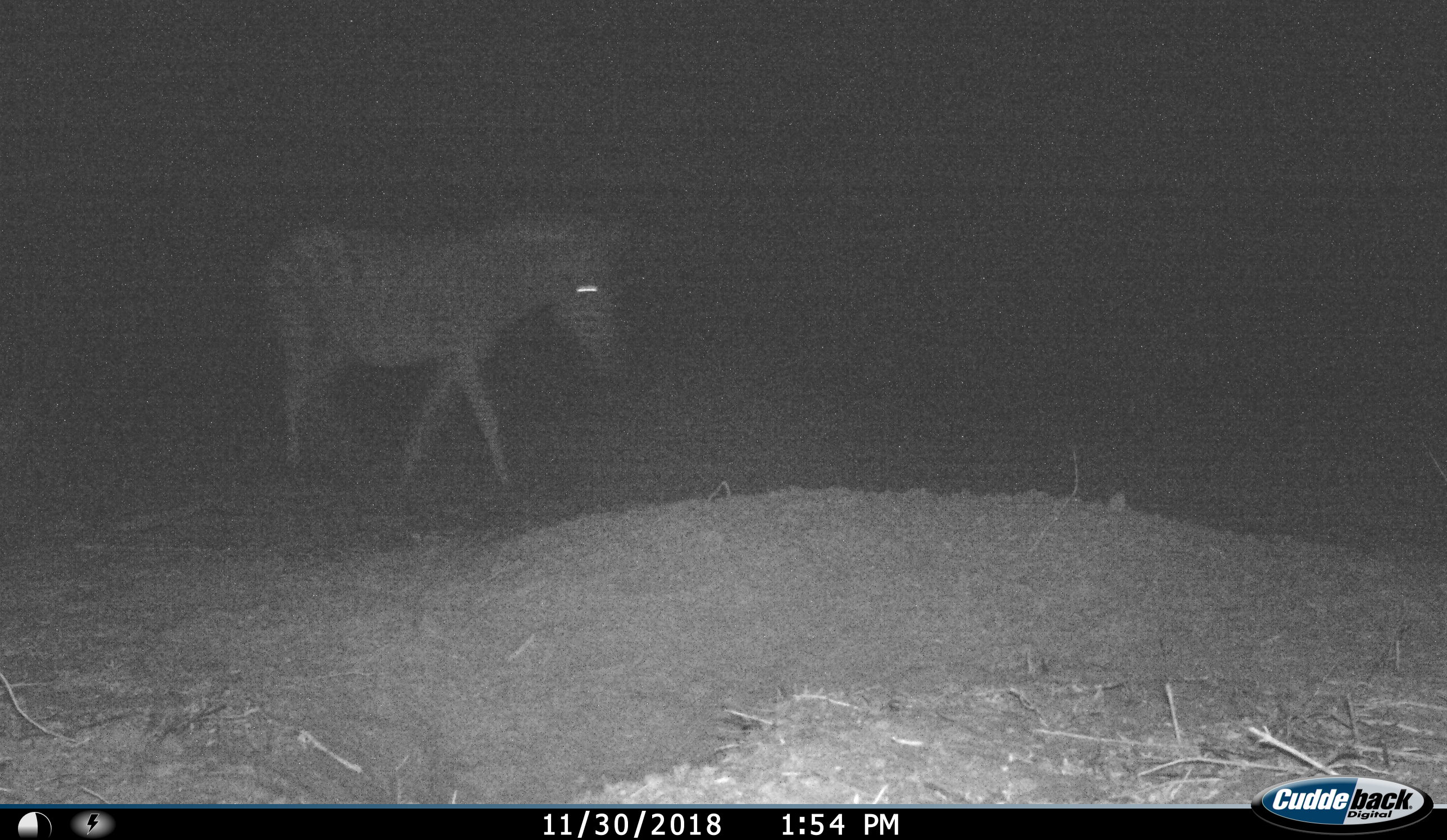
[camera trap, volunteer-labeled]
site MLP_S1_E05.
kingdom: Animalia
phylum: Chordata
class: Mammalia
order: Perissodactyla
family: Equidae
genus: Equus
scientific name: Equus quagga burchellii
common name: burchell's zebra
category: zebraburchells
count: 1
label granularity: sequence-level